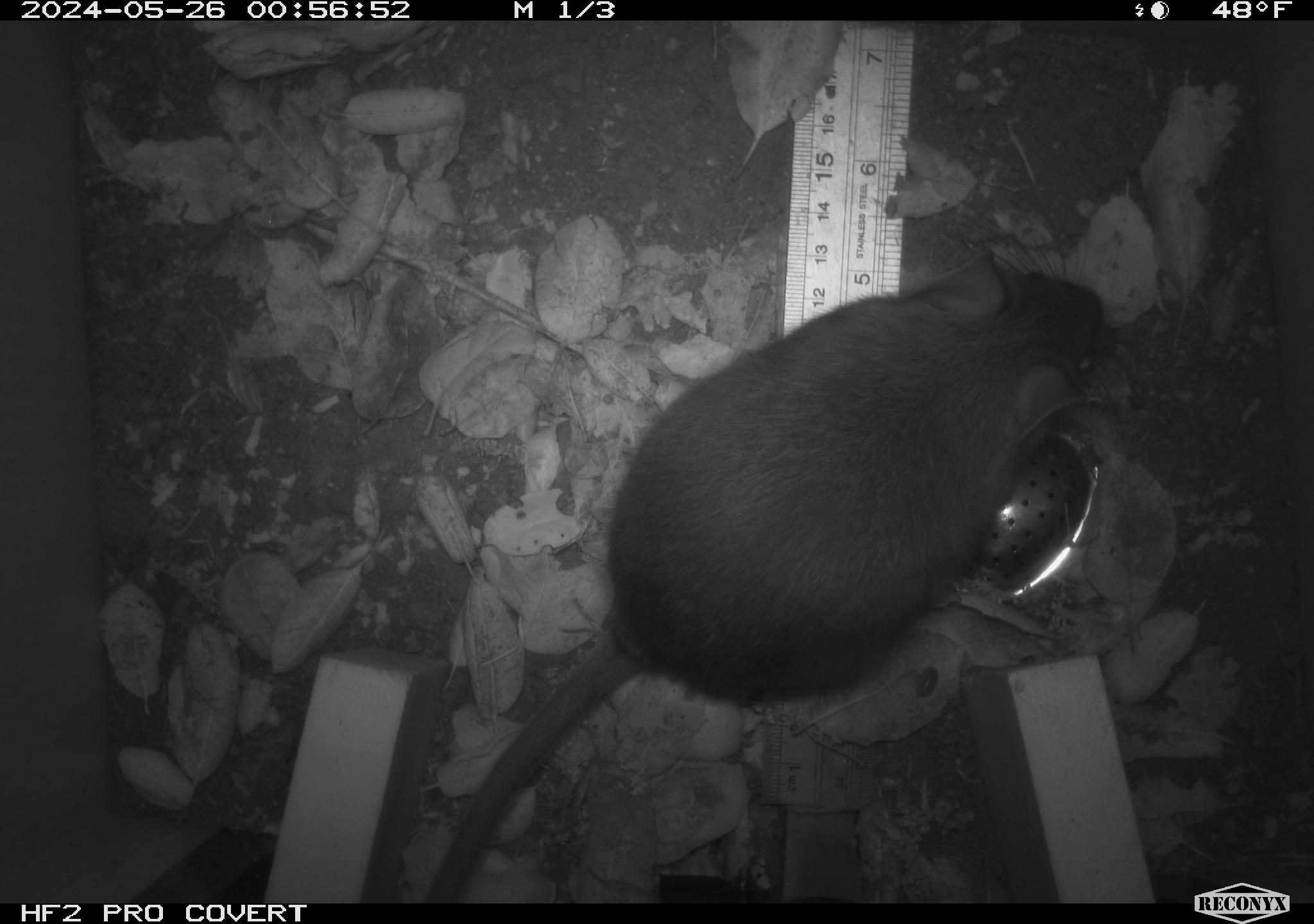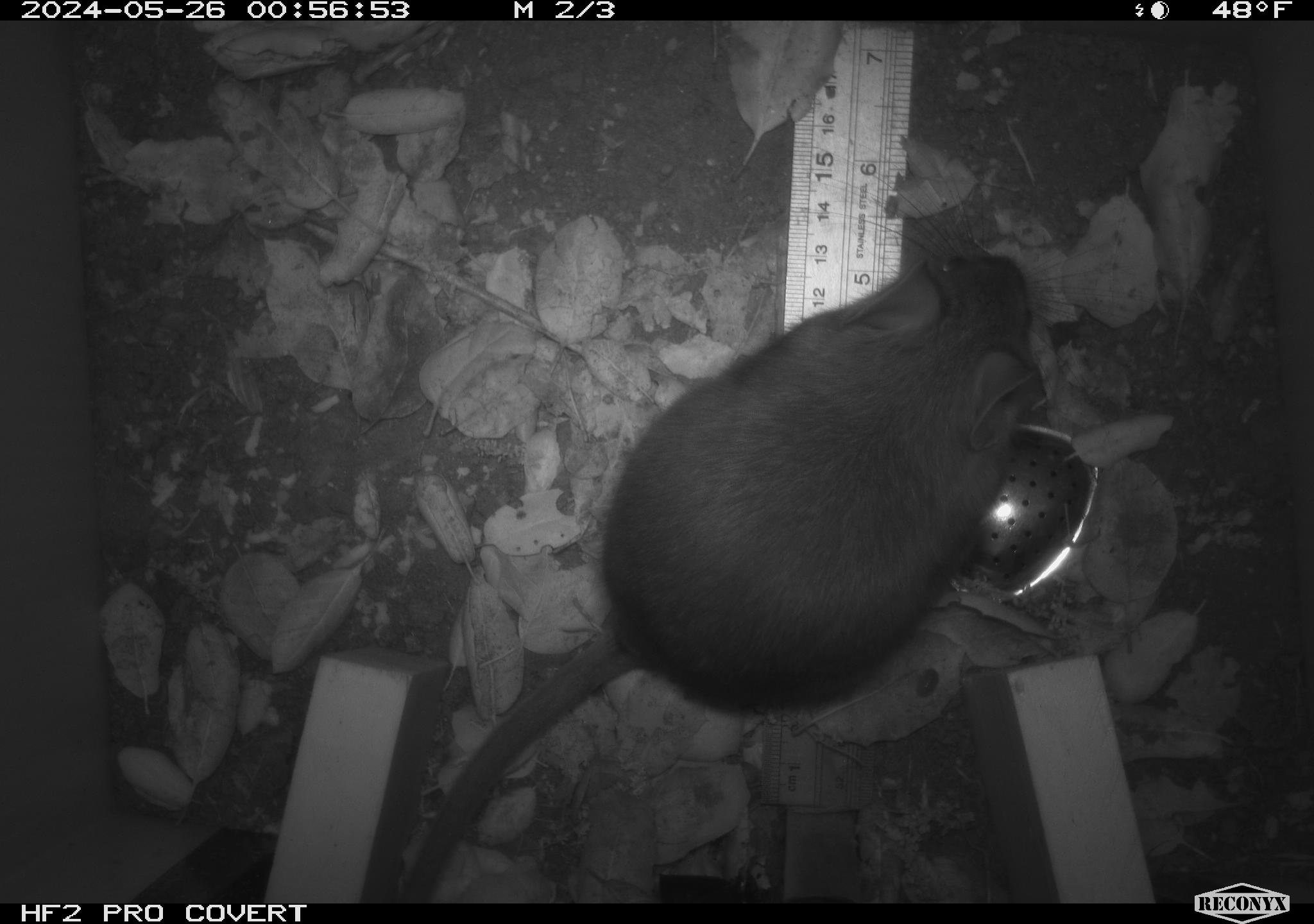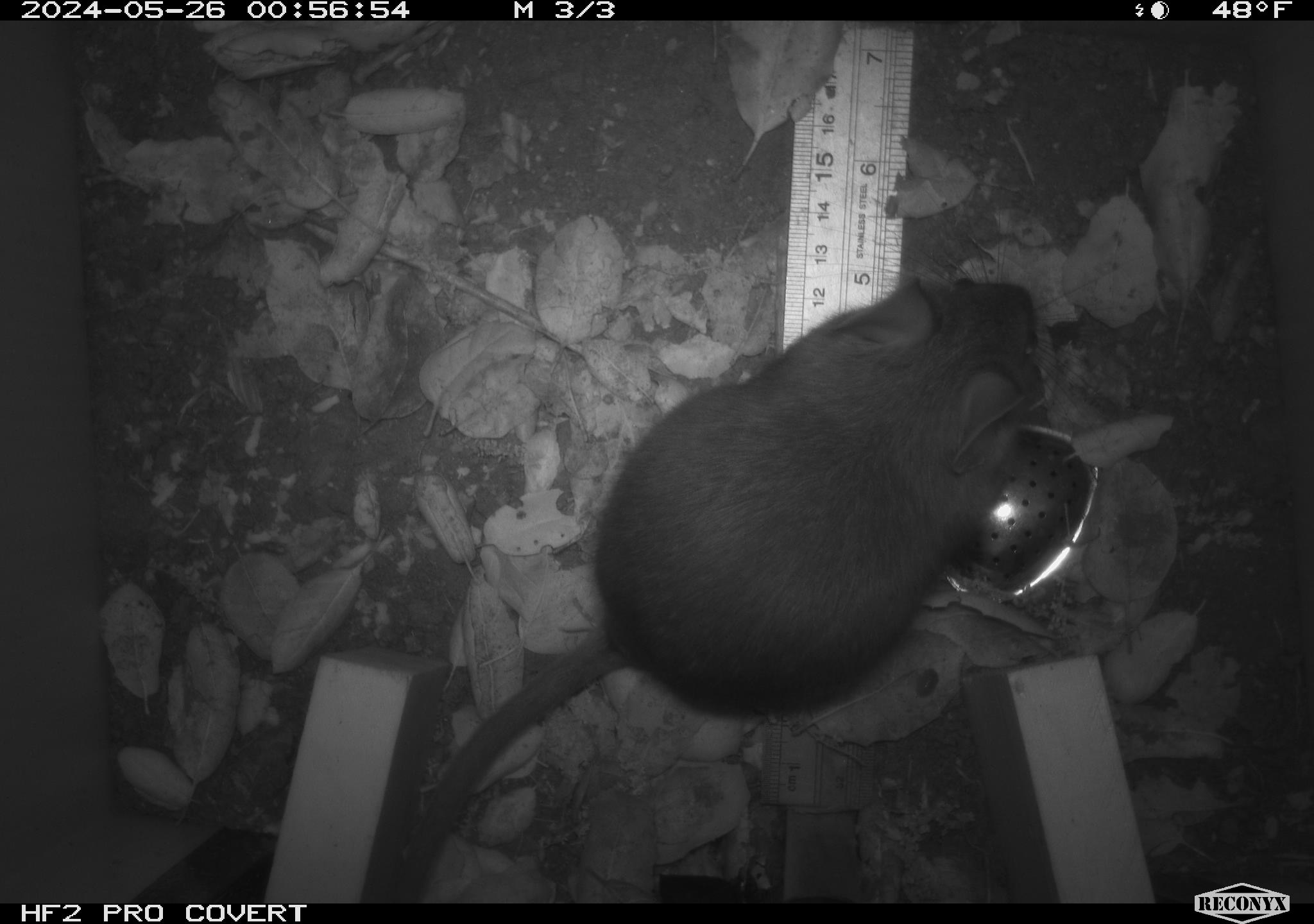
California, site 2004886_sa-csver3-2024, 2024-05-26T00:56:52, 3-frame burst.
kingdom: Animalia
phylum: Chordata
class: Mammalia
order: Rodentia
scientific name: Rodentia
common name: rodent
Rodent (Rodentia).